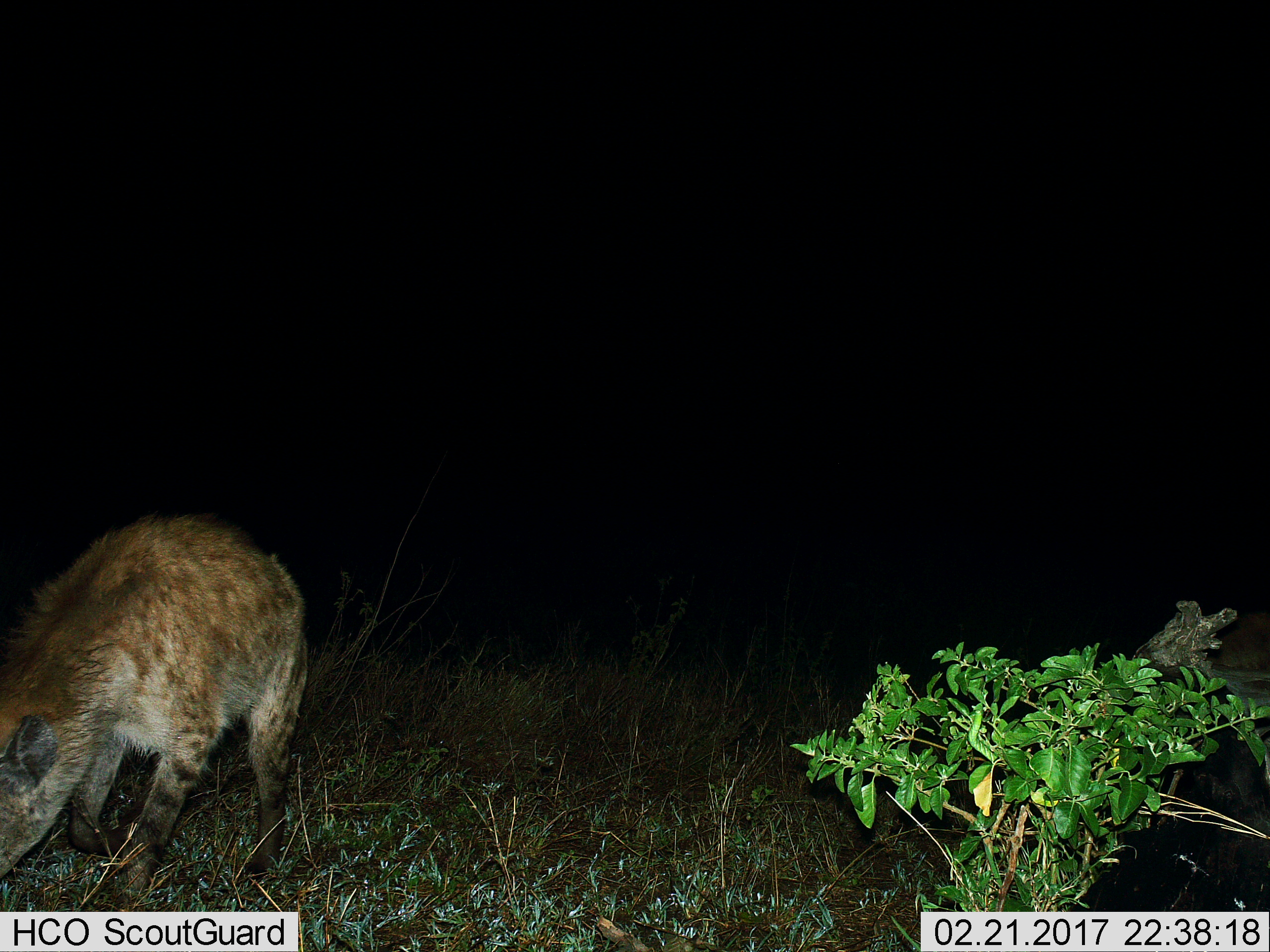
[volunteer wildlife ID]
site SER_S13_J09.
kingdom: Animalia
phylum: Chordata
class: Mammalia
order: Carnivora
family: Hyaenidae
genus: Crocuta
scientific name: Crocuta crocuta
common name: spotted hyena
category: hyenaspotted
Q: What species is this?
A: Hyenaspotted (spotted hyena) (Crocuta crocuta).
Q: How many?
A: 1.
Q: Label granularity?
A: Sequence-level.